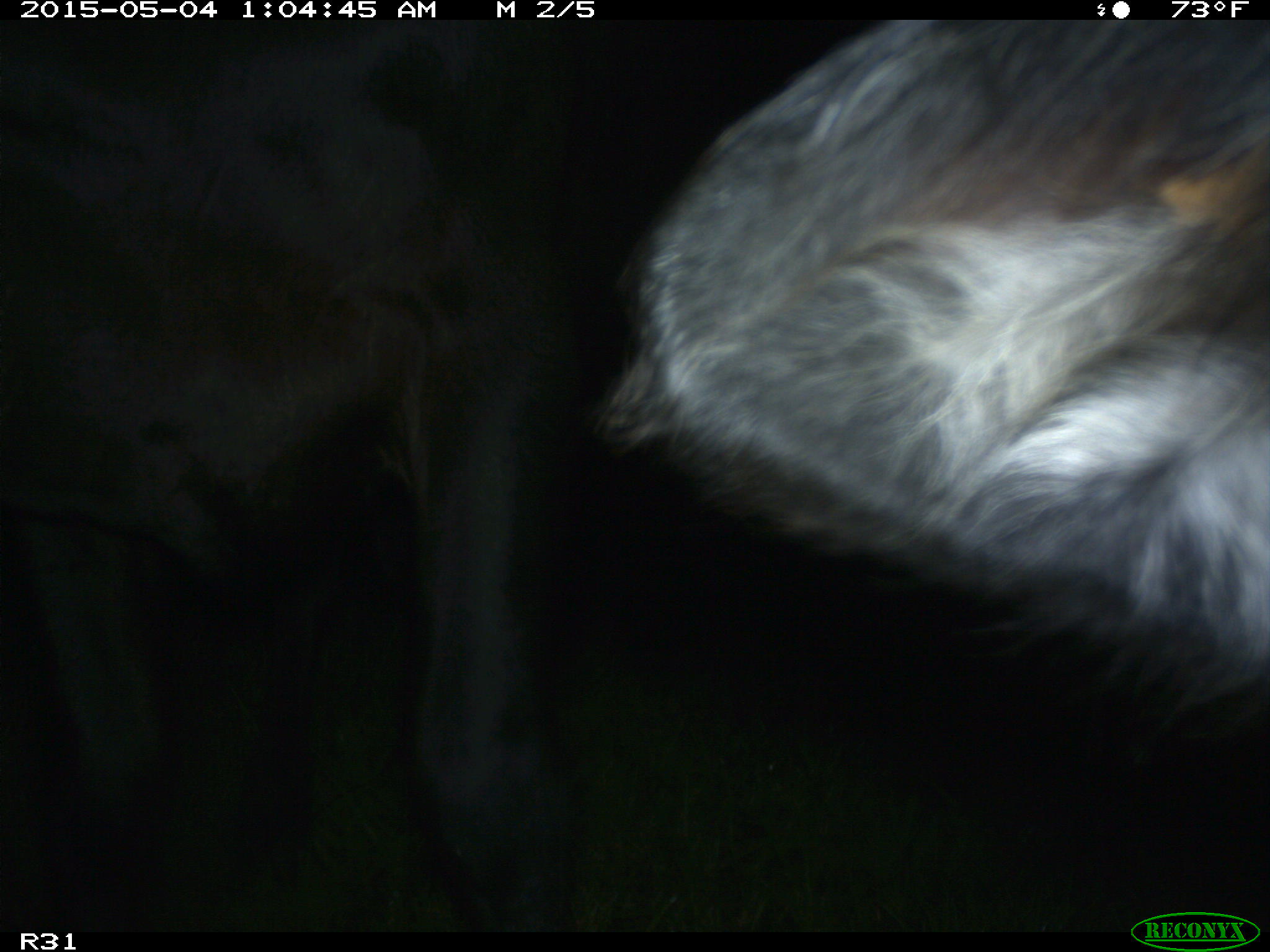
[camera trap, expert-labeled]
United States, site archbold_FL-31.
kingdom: Animalia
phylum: Chordata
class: Mammalia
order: Artiodactyla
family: Bovidae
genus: Bos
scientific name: Bos taurus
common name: domestic cow